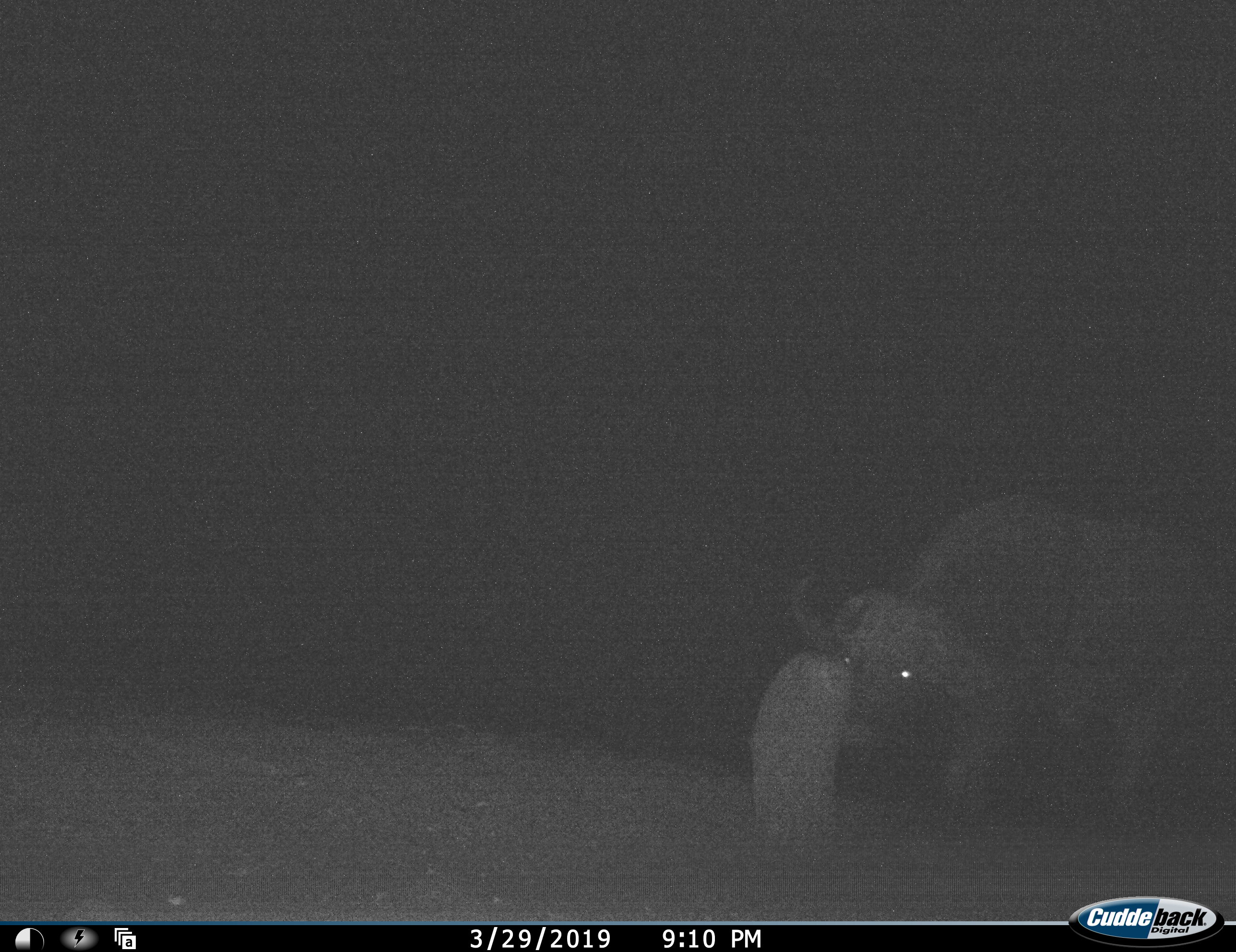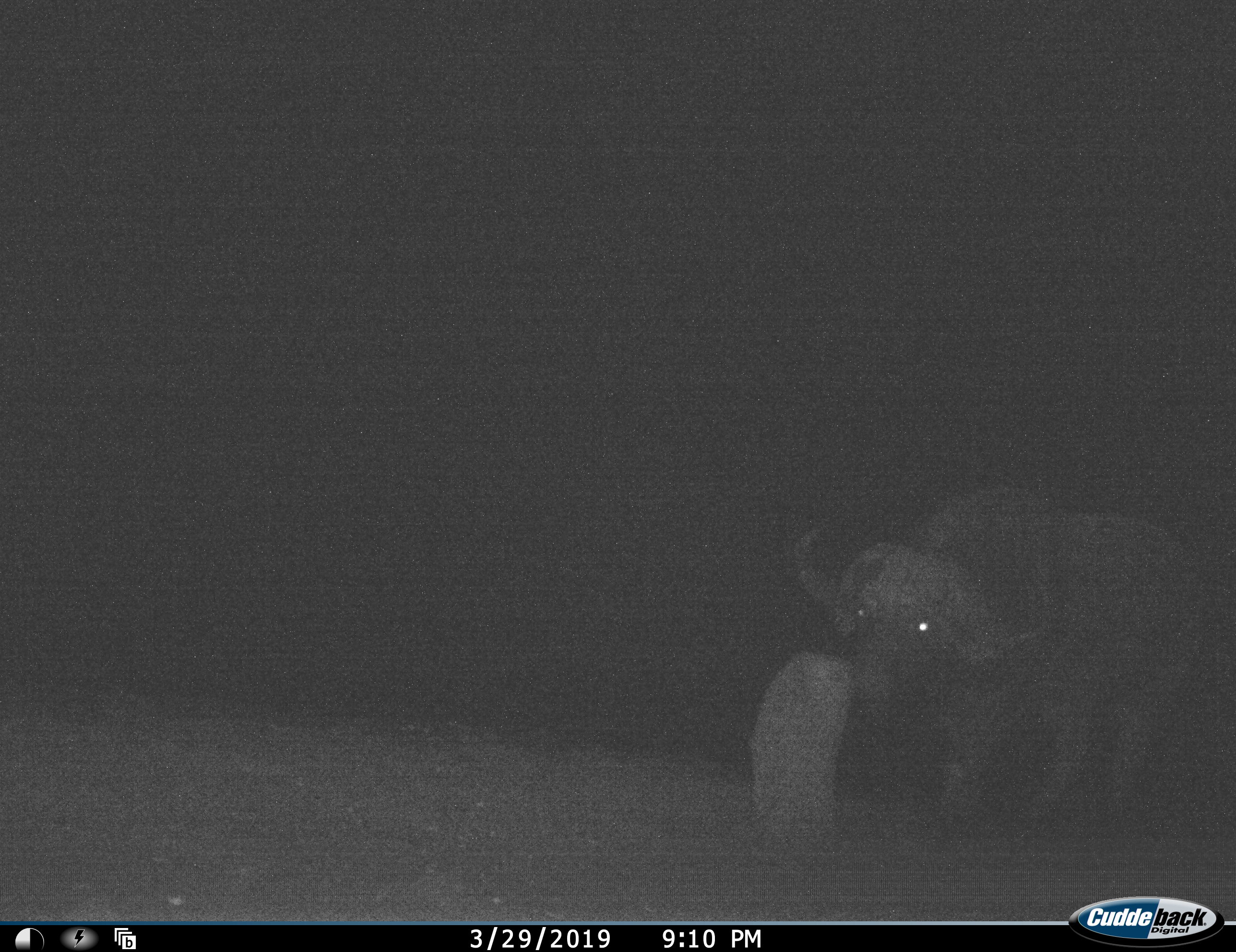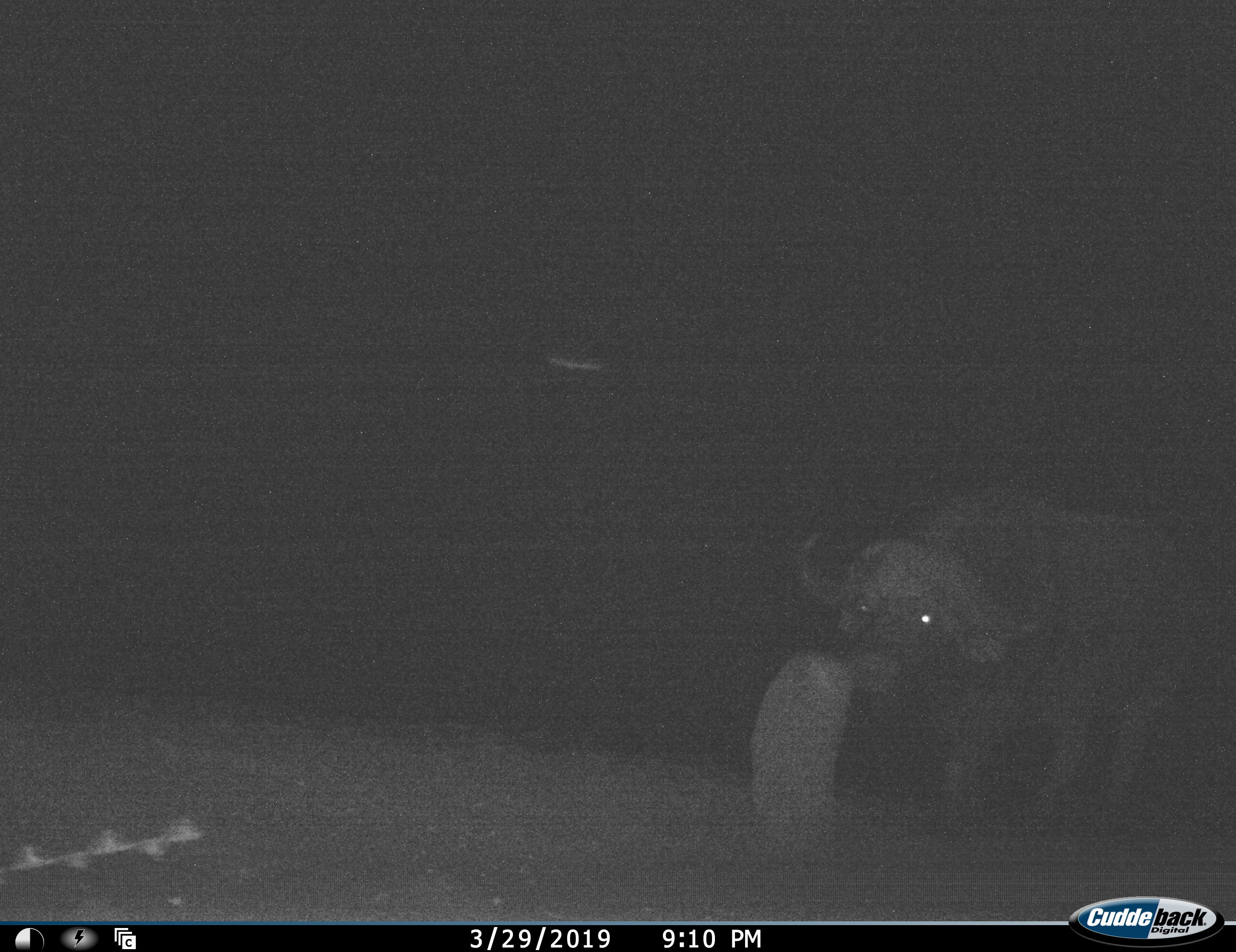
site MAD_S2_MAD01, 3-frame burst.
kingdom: Animalia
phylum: Chordata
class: Mammalia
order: Artiodactyla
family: Bovidae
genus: Syncerus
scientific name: Syncerus caffer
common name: african buffalo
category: buffalo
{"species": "buffalo (african buffalo) (Syncerus caffer)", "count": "1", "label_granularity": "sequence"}